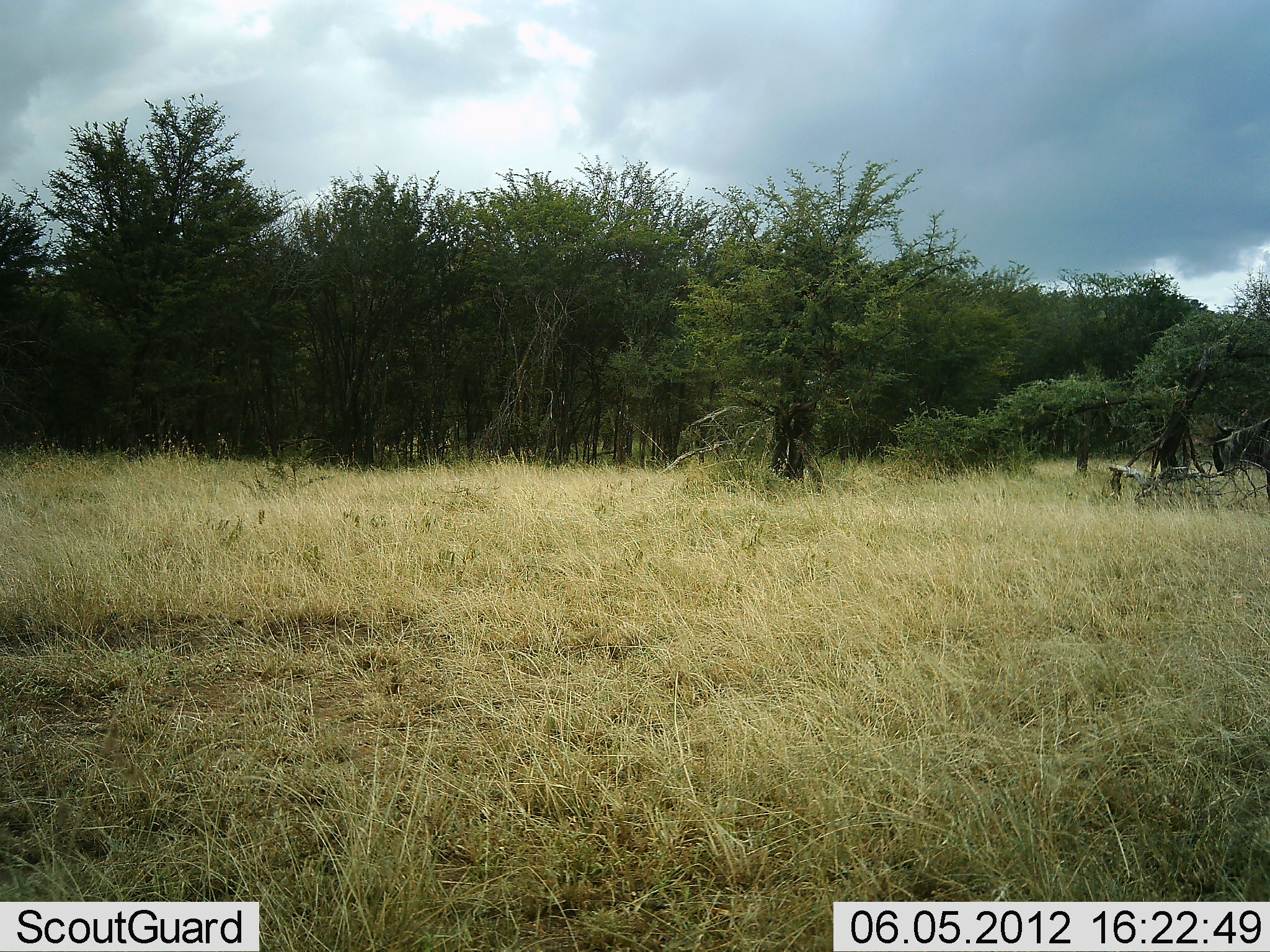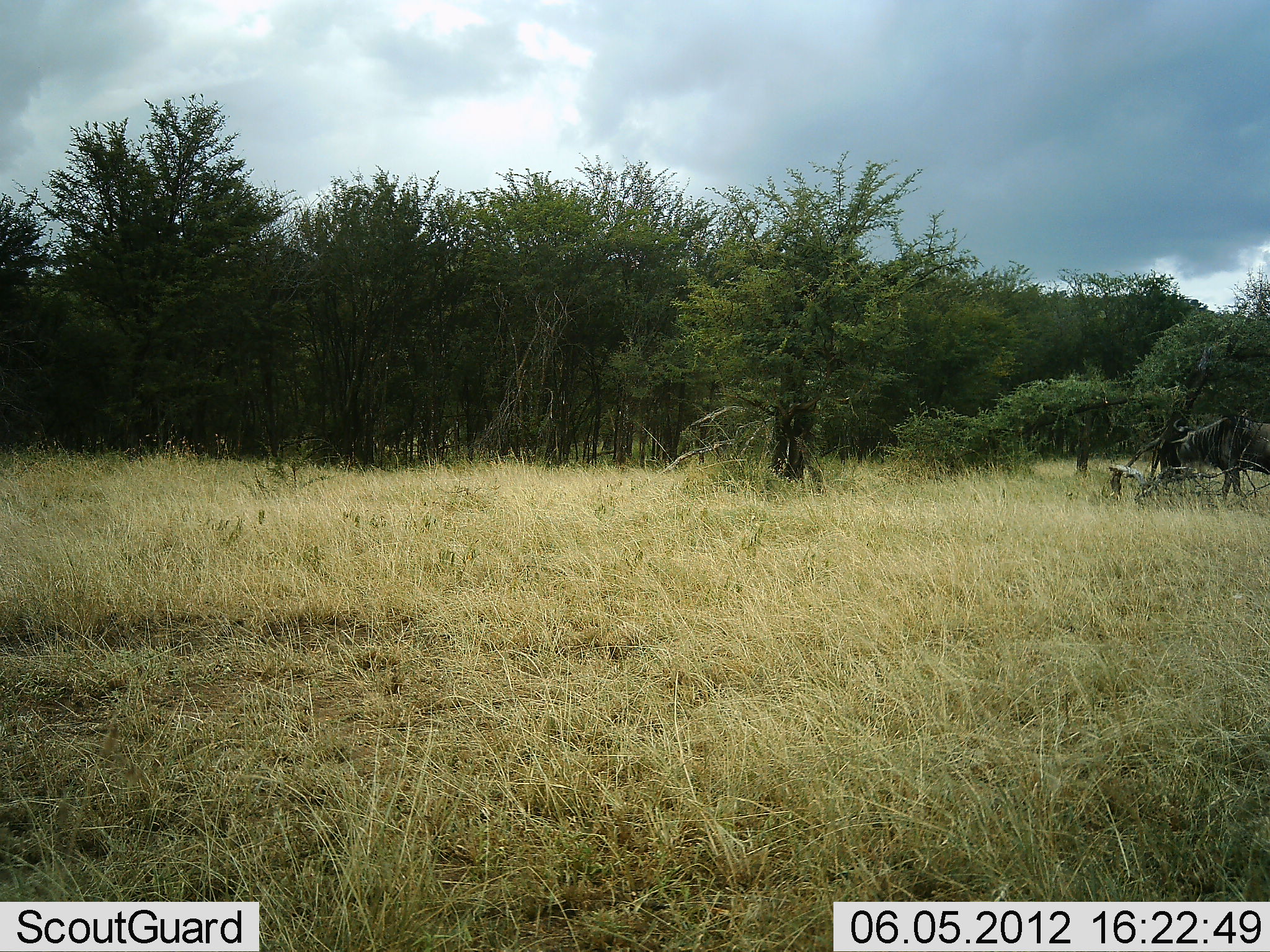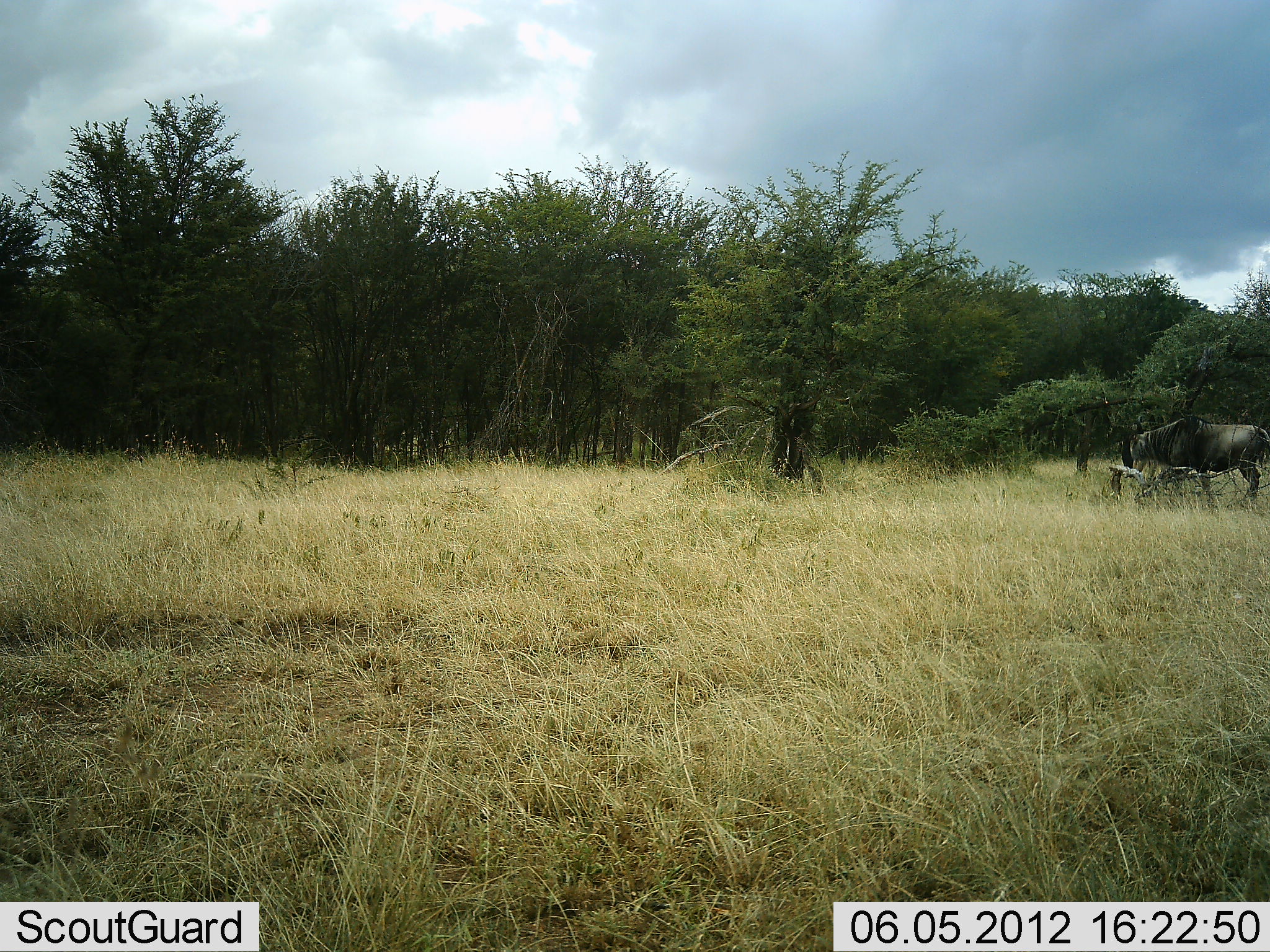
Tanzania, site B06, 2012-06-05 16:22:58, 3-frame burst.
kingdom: Animalia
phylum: Chordata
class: Mammalia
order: Artiodactyla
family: Bovidae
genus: Connochaetes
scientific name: Connochaetes taurinus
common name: blue wildebeest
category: wildebeest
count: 1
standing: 10%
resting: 0%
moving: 100%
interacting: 0%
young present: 0%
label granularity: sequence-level